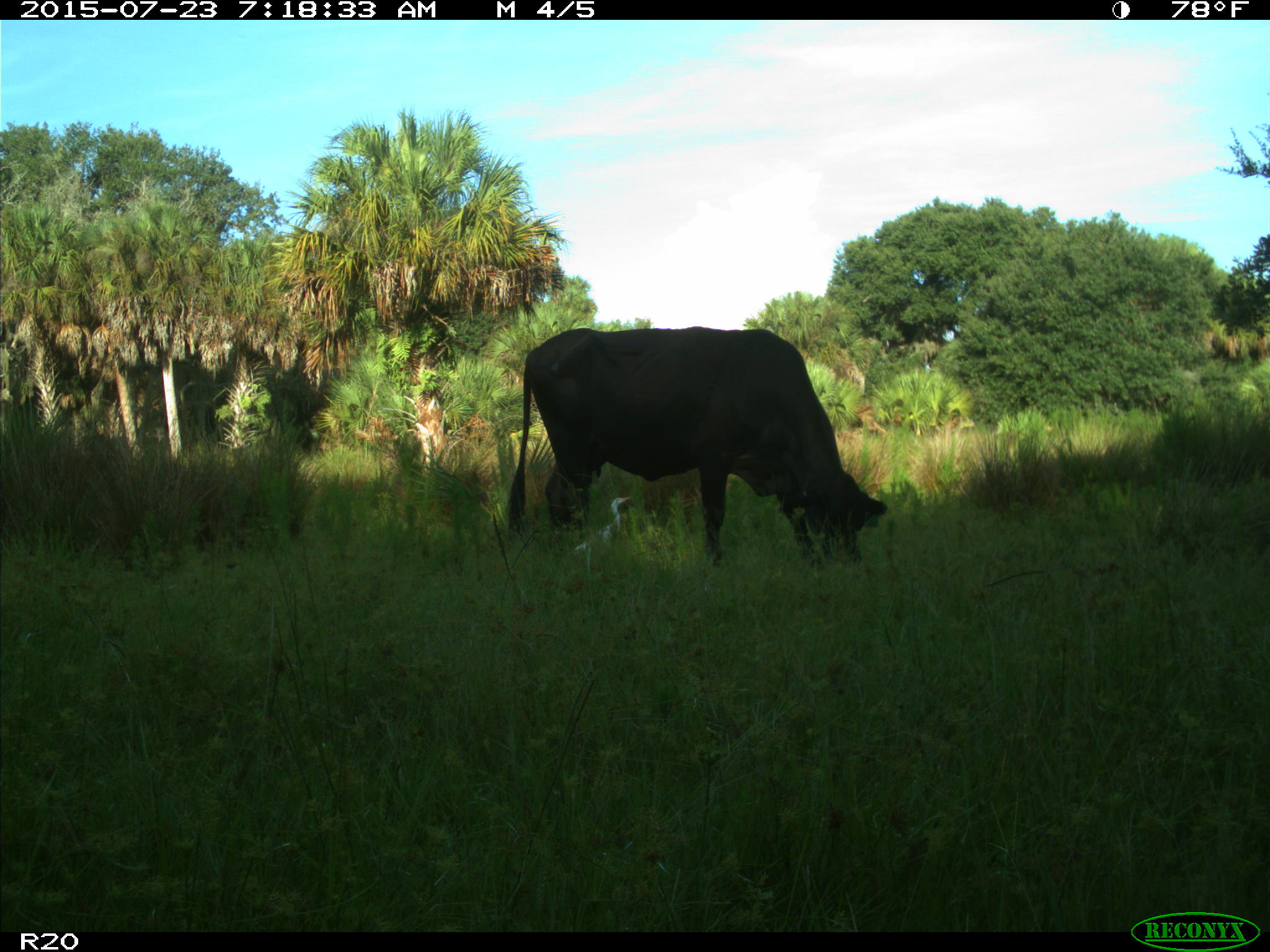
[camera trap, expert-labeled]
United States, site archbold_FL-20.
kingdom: Animalia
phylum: Chordata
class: Mammalia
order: Artiodactyla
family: Bovidae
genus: Bos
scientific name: Bos taurus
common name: domestic cow